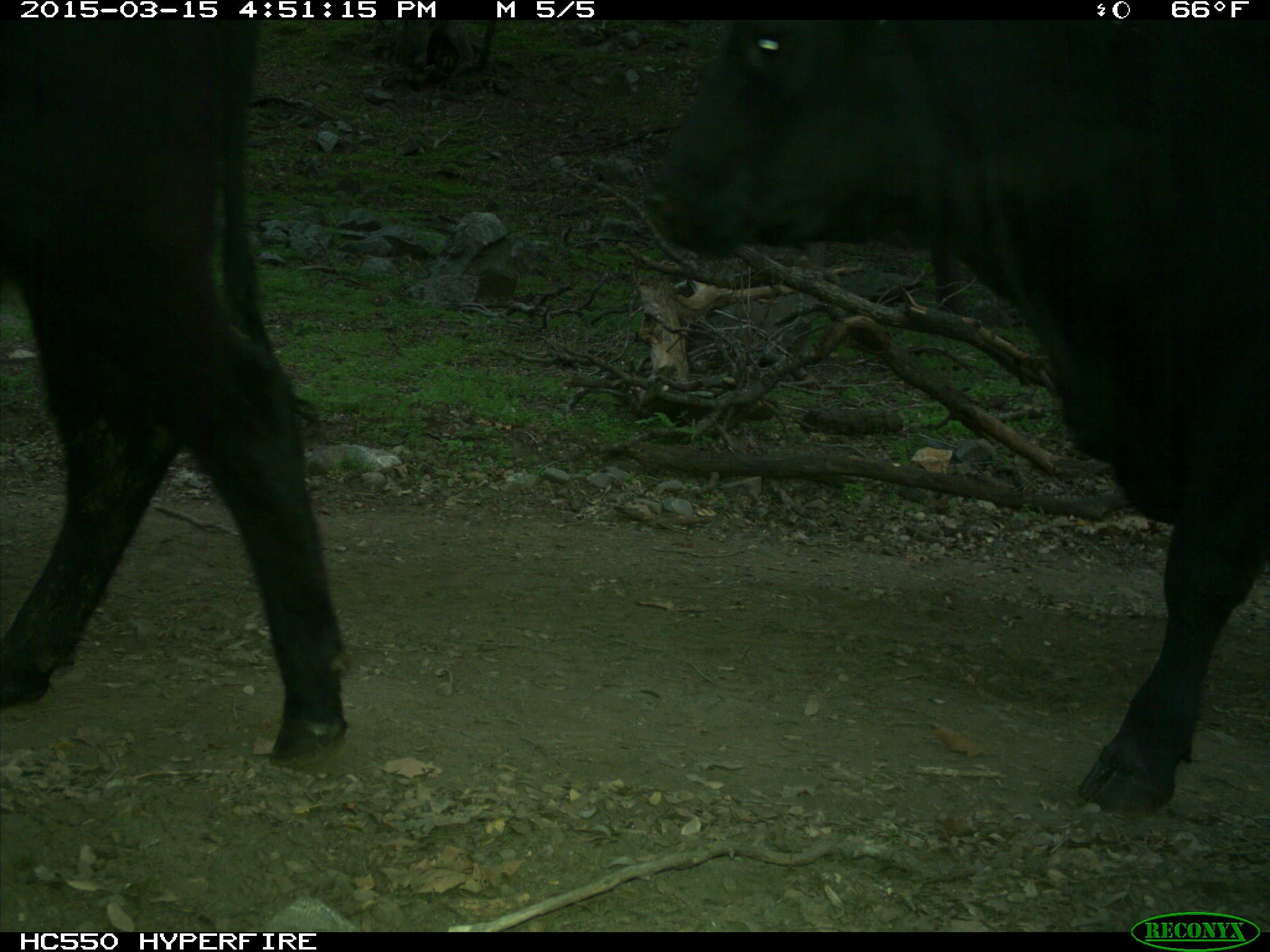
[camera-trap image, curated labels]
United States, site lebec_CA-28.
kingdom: Animalia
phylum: Chordata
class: Mammalia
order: Artiodactyla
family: Bovidae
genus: Bos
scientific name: Bos taurus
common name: domestic cow